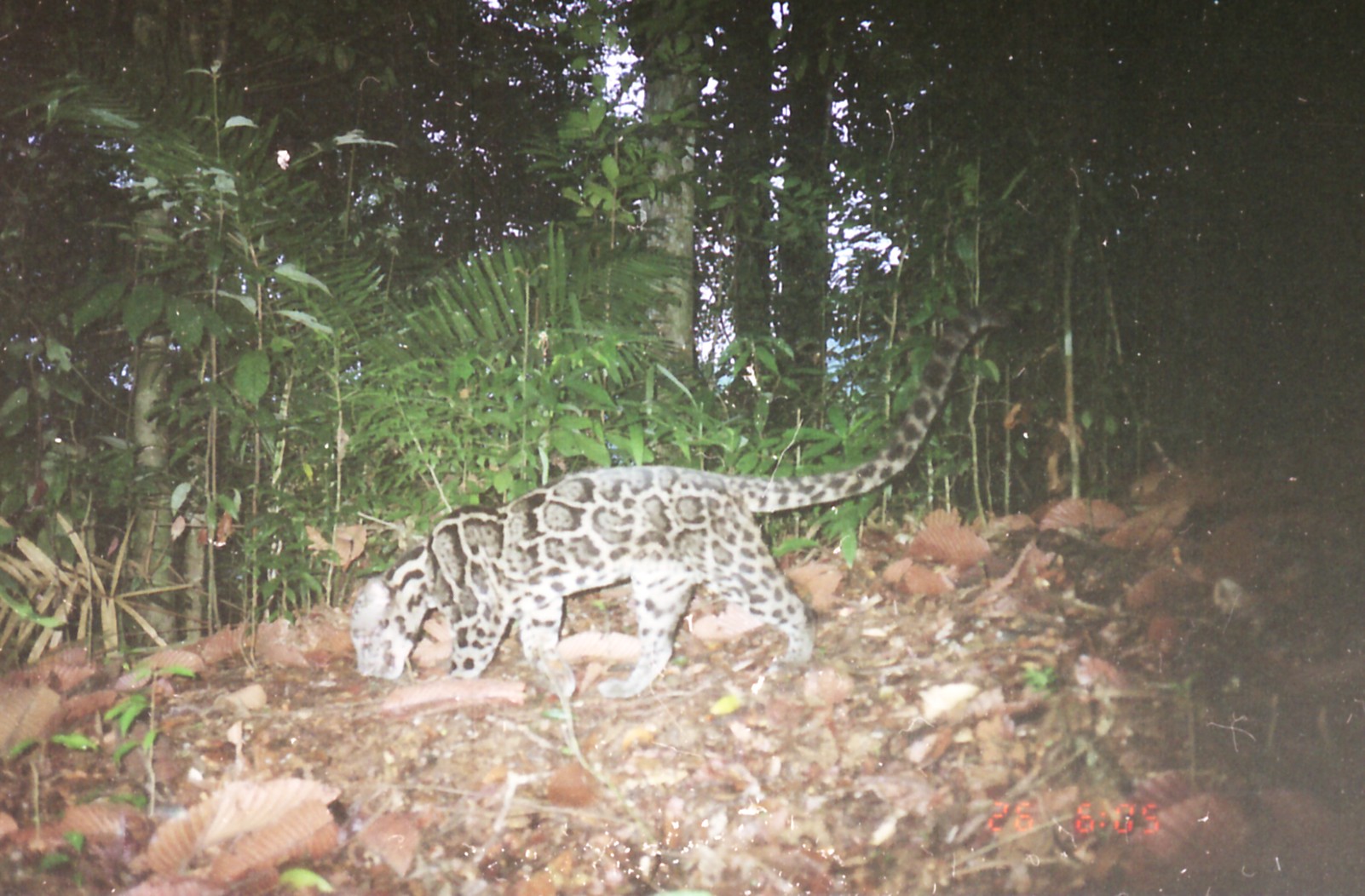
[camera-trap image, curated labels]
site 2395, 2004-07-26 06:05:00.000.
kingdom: Animalia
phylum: Chordata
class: Mammalia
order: Carnivora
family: Felidae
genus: Neofelis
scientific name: Neofelis nebulosa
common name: mainland clouded leopard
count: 1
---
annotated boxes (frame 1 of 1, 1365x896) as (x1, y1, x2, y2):
neofelis nebulosa: (347, 303, 1009, 698)